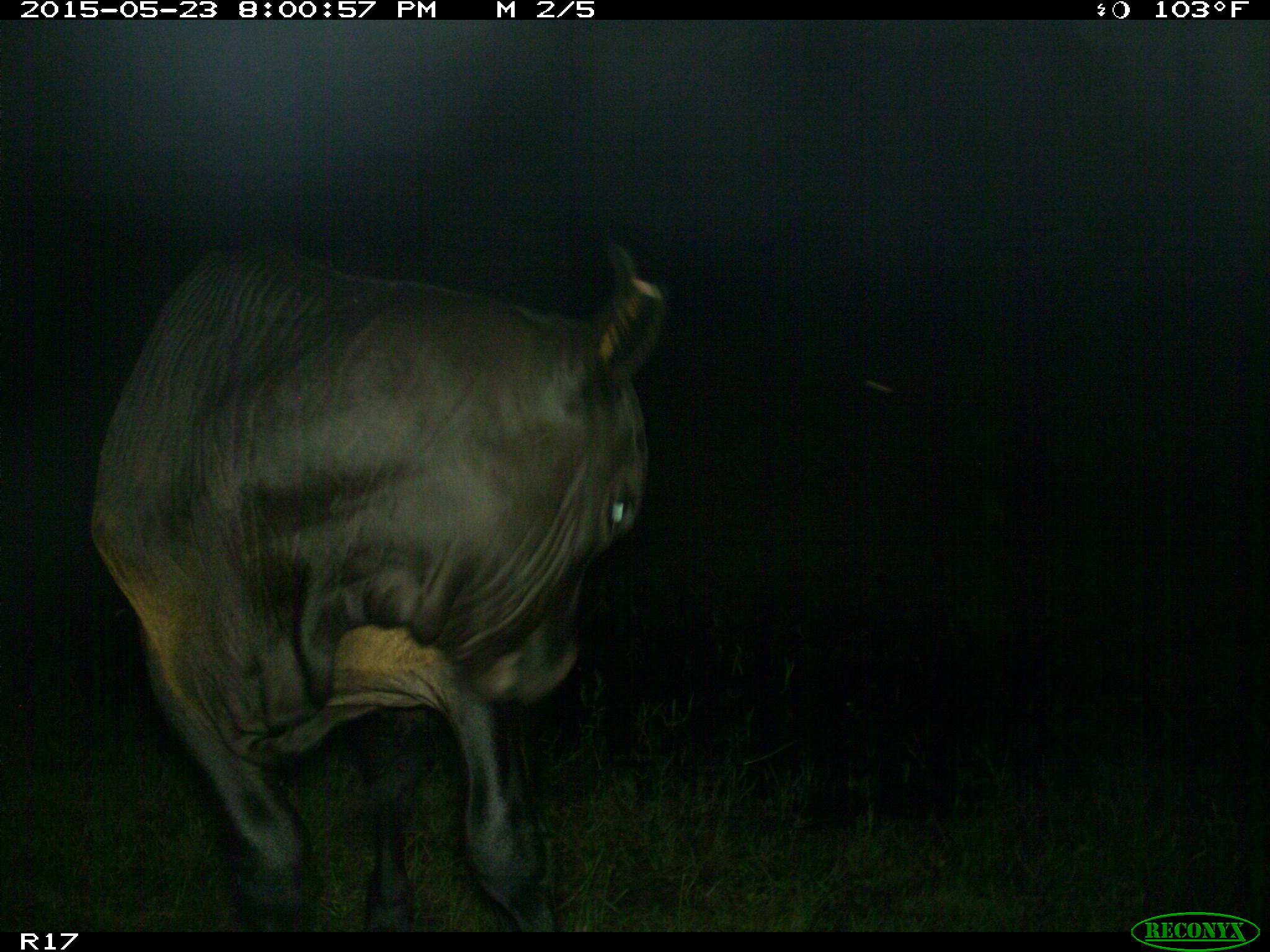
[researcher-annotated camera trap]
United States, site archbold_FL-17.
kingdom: Animalia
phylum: Chordata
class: Mammalia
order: Artiodactyla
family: Bovidae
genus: Bos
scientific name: Bos taurus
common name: domestic cow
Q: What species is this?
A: Bos taurus (domestic cow).